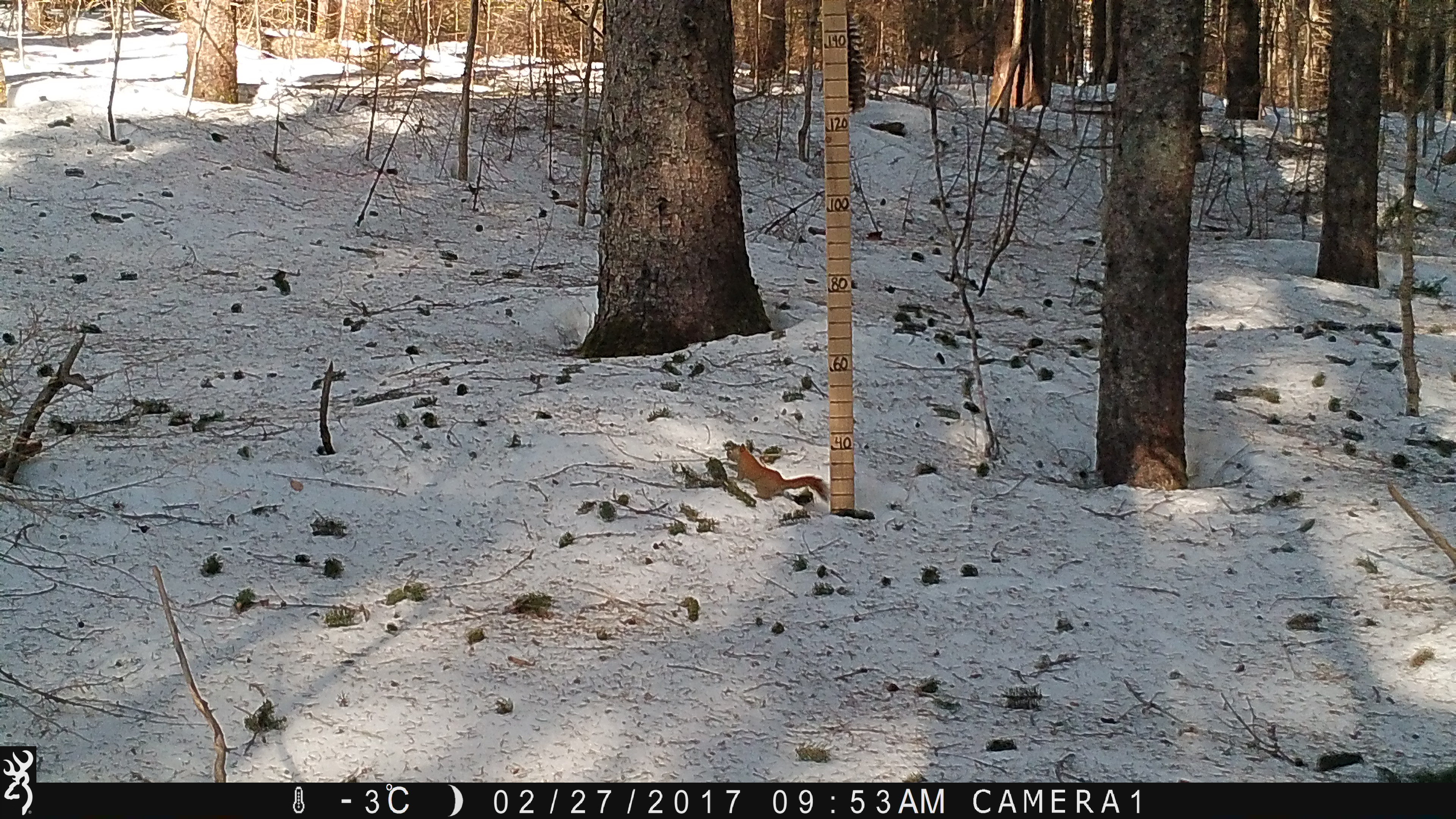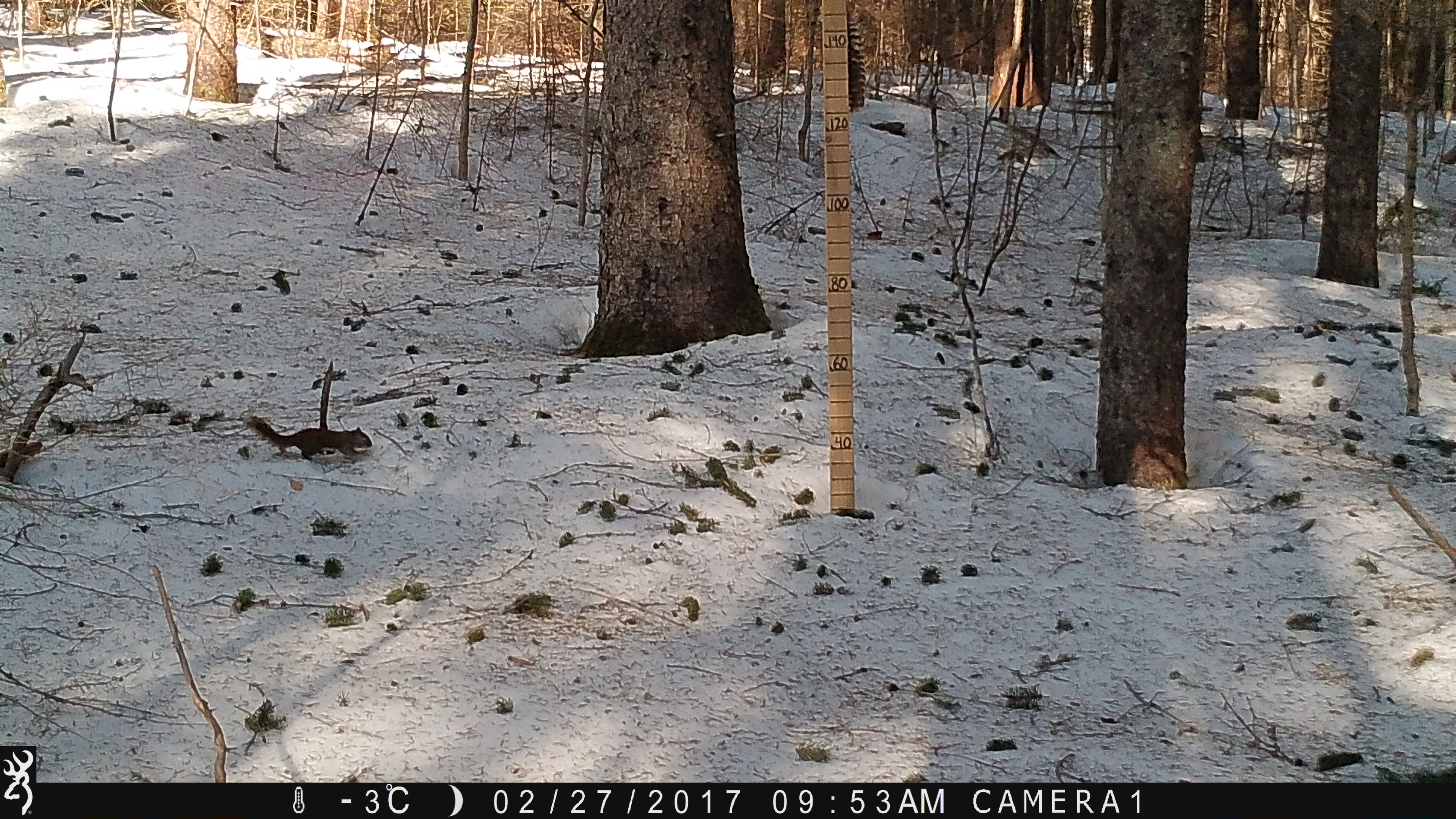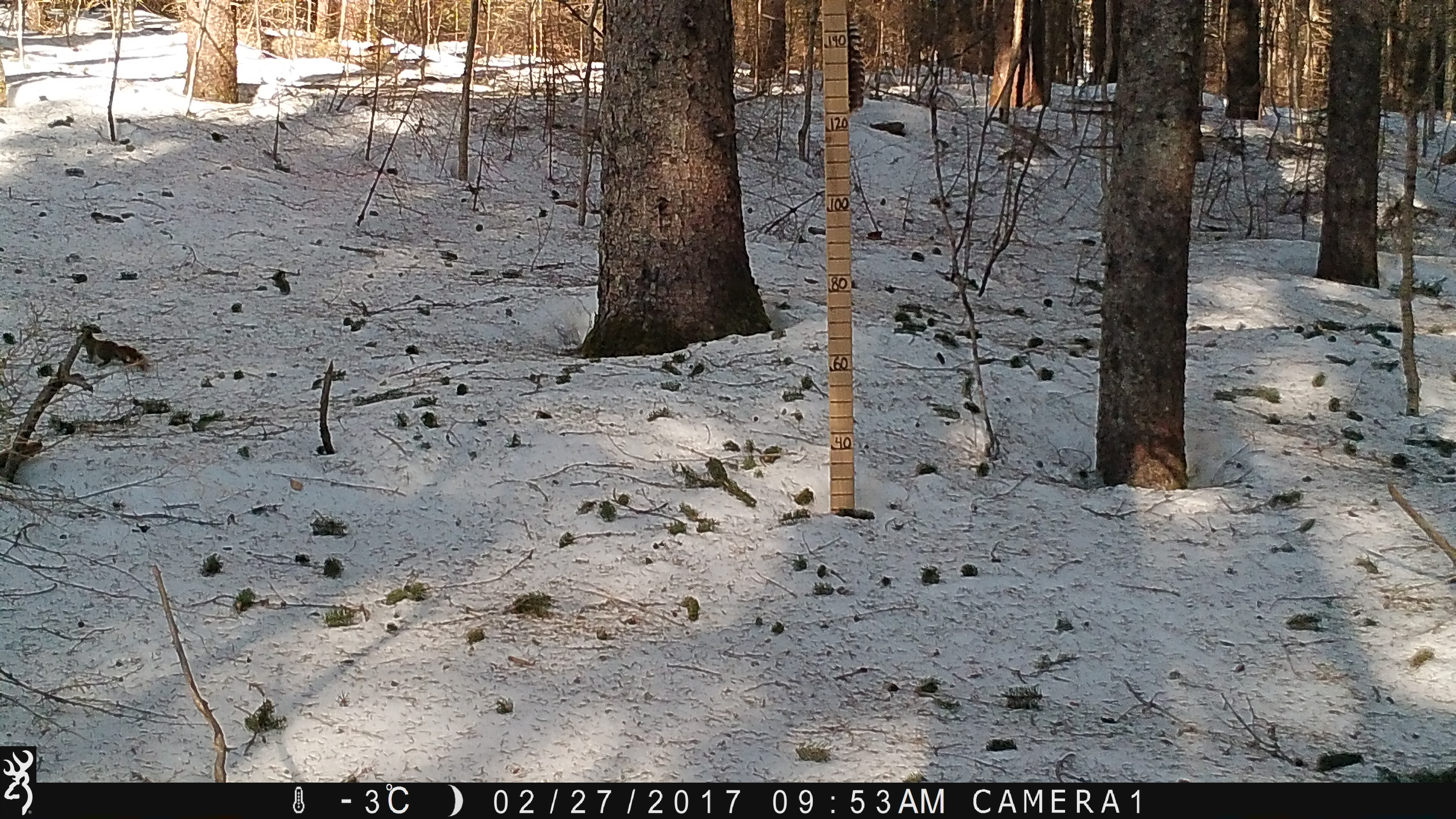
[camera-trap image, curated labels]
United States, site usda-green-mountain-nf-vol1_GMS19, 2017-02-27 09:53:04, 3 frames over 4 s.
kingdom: Animalia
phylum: Chordata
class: Mammalia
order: Rodentia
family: Sciuridae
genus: Tamiasciurus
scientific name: Tamiasciurus hudsonicus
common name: red squirrel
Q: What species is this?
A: Red squirrel (Tamiasciurus hudsonicus).